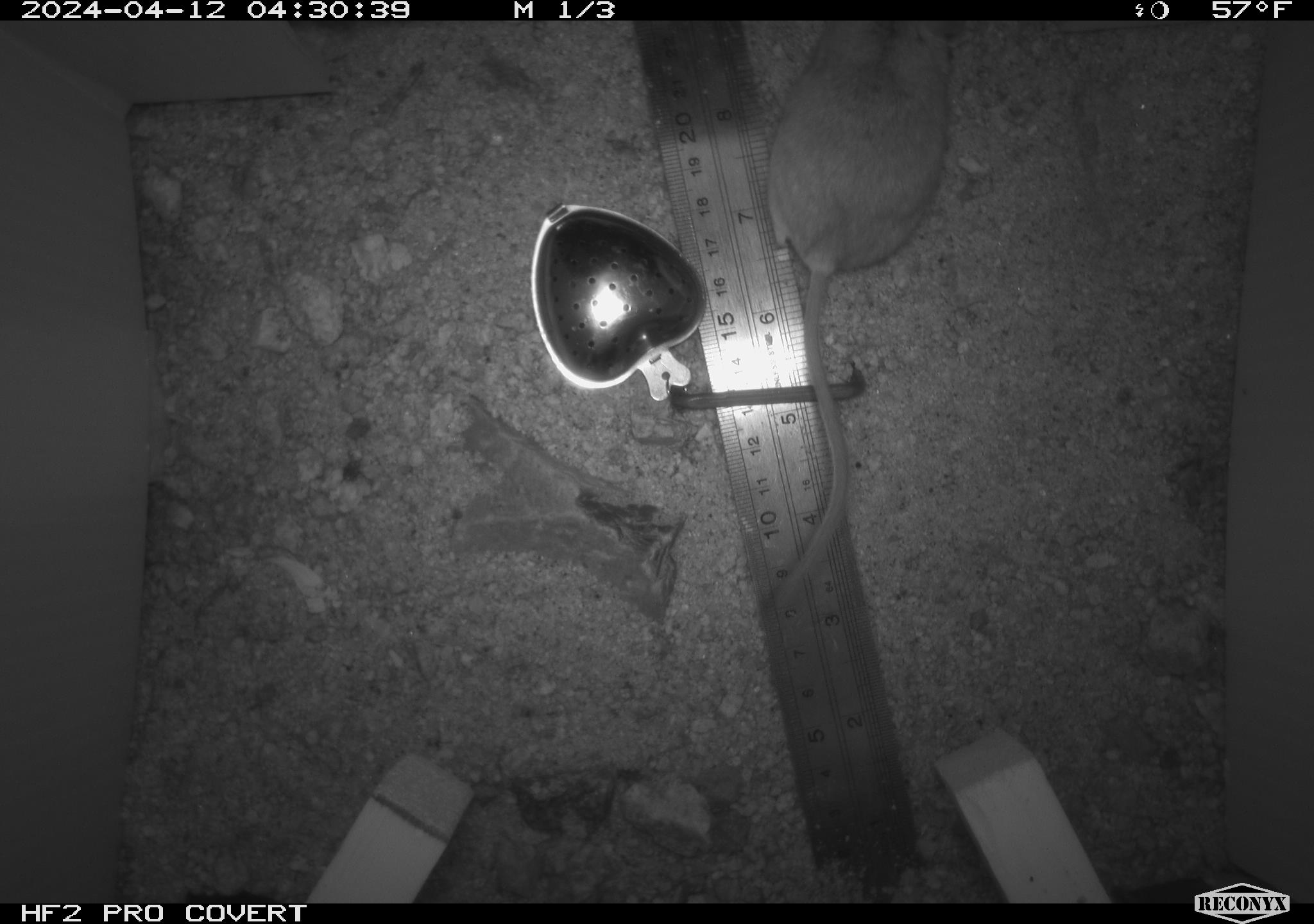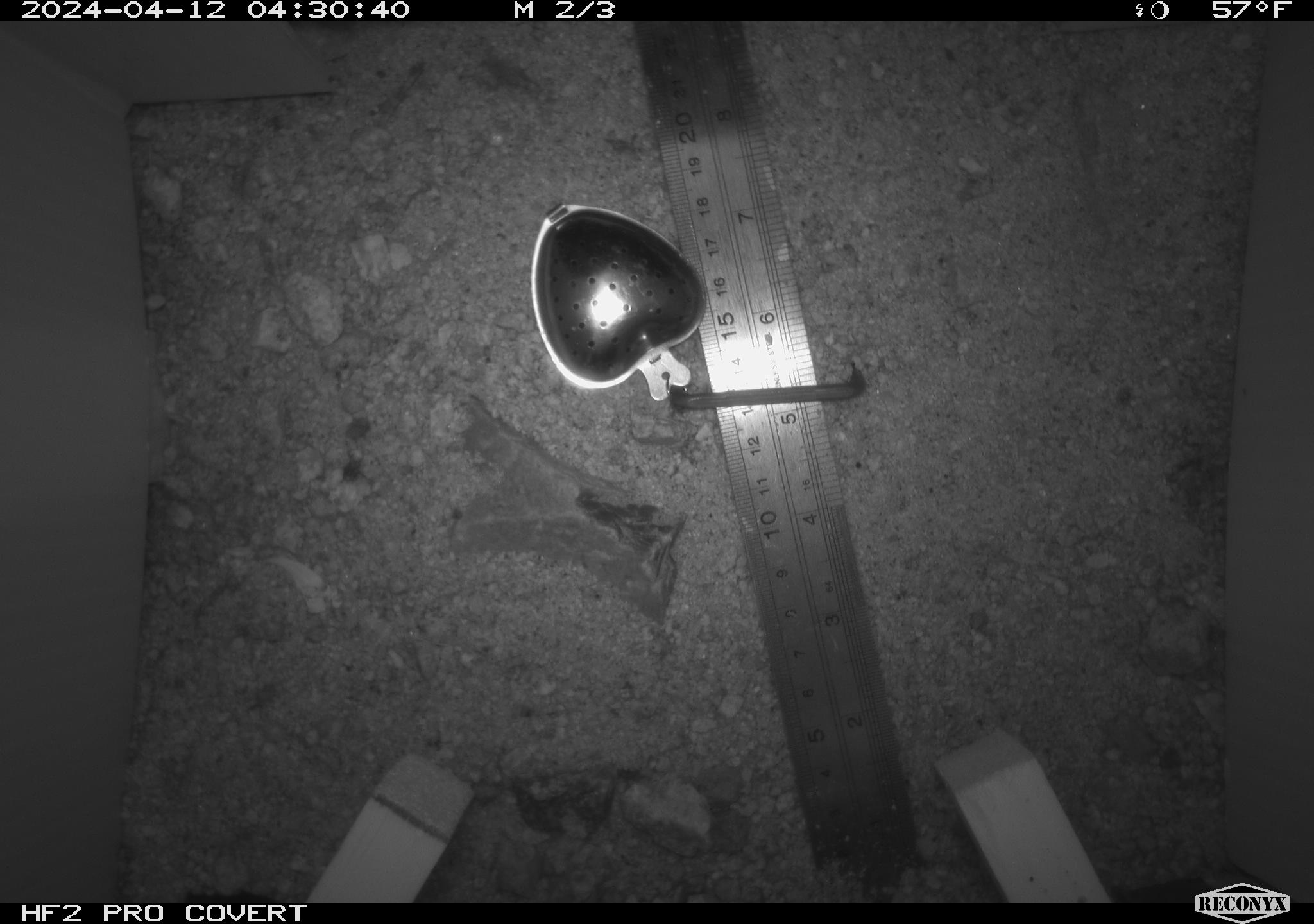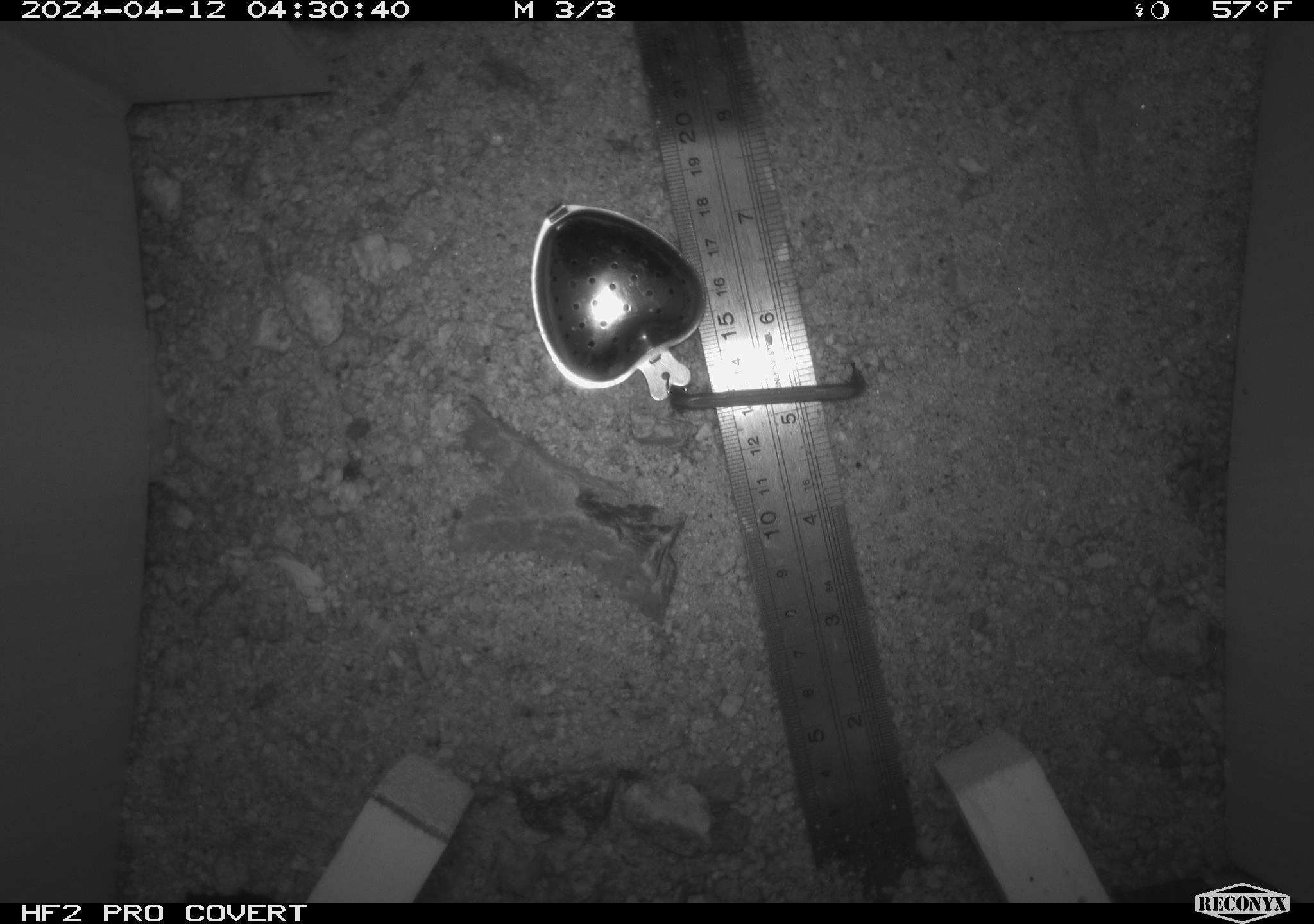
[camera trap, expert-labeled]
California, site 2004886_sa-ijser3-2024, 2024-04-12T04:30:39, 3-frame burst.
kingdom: Animalia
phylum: Chordata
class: Mammalia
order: Rodentia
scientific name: Rodentia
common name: mouse species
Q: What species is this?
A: Mouse species (Rodentia).